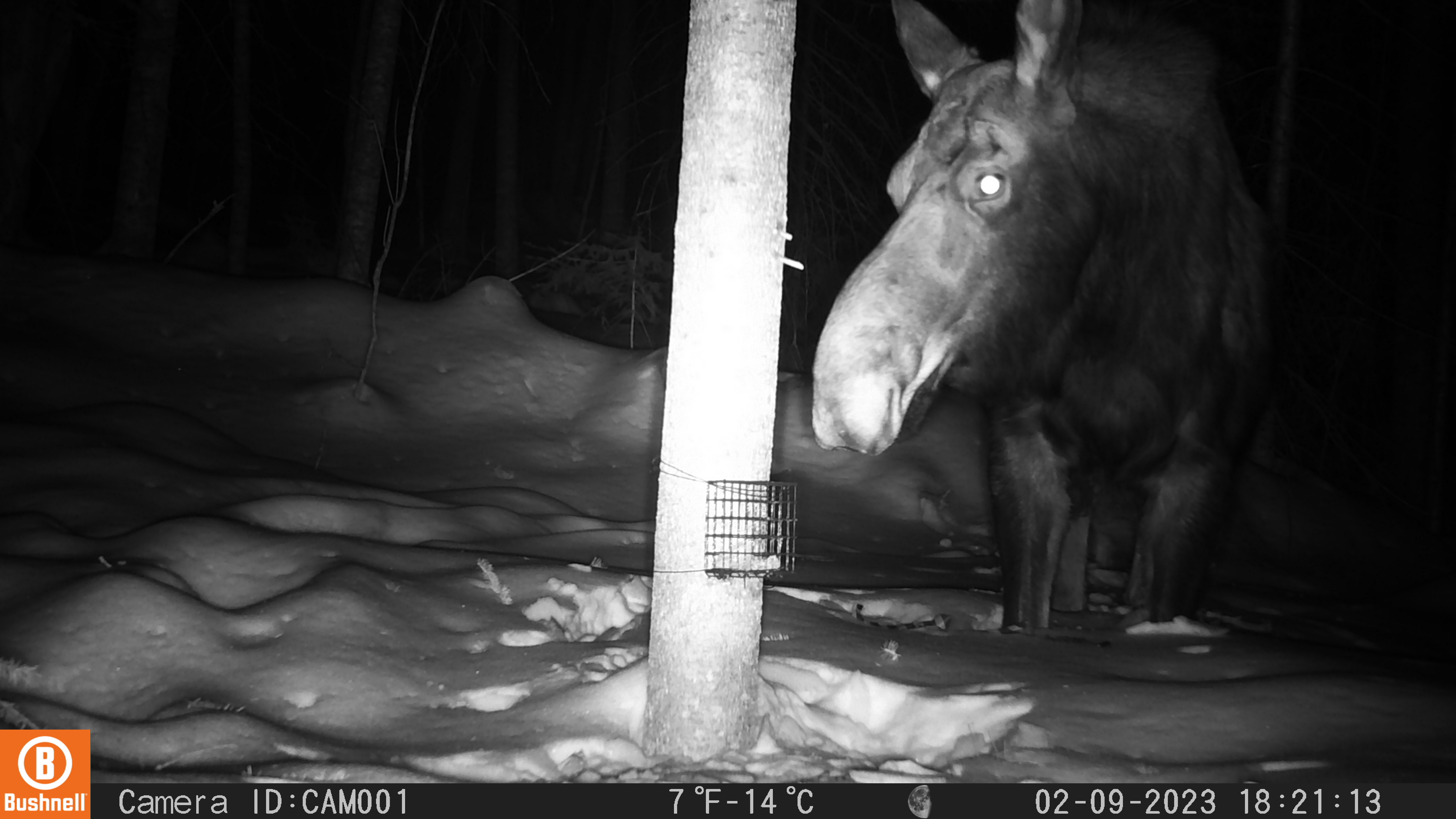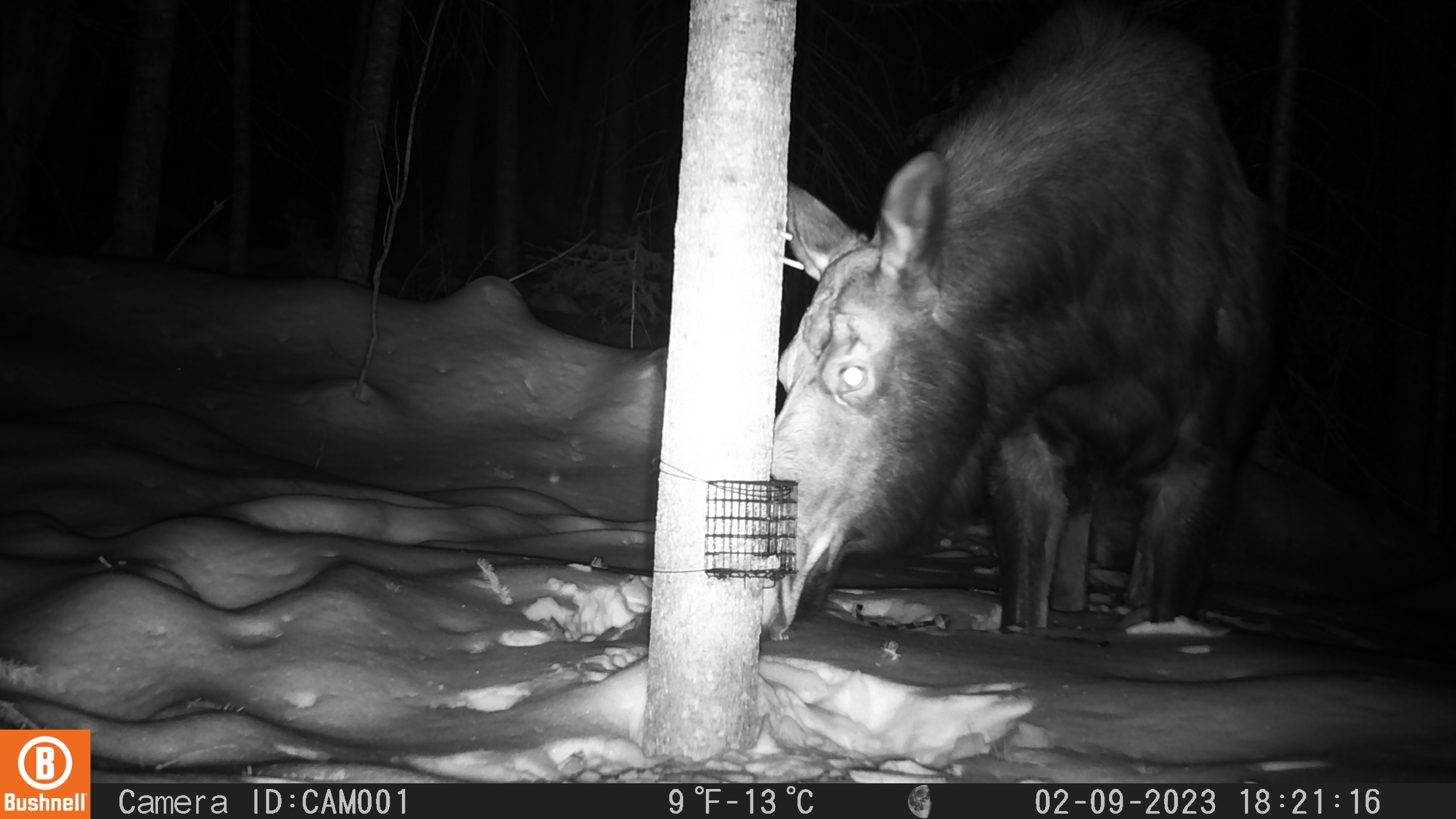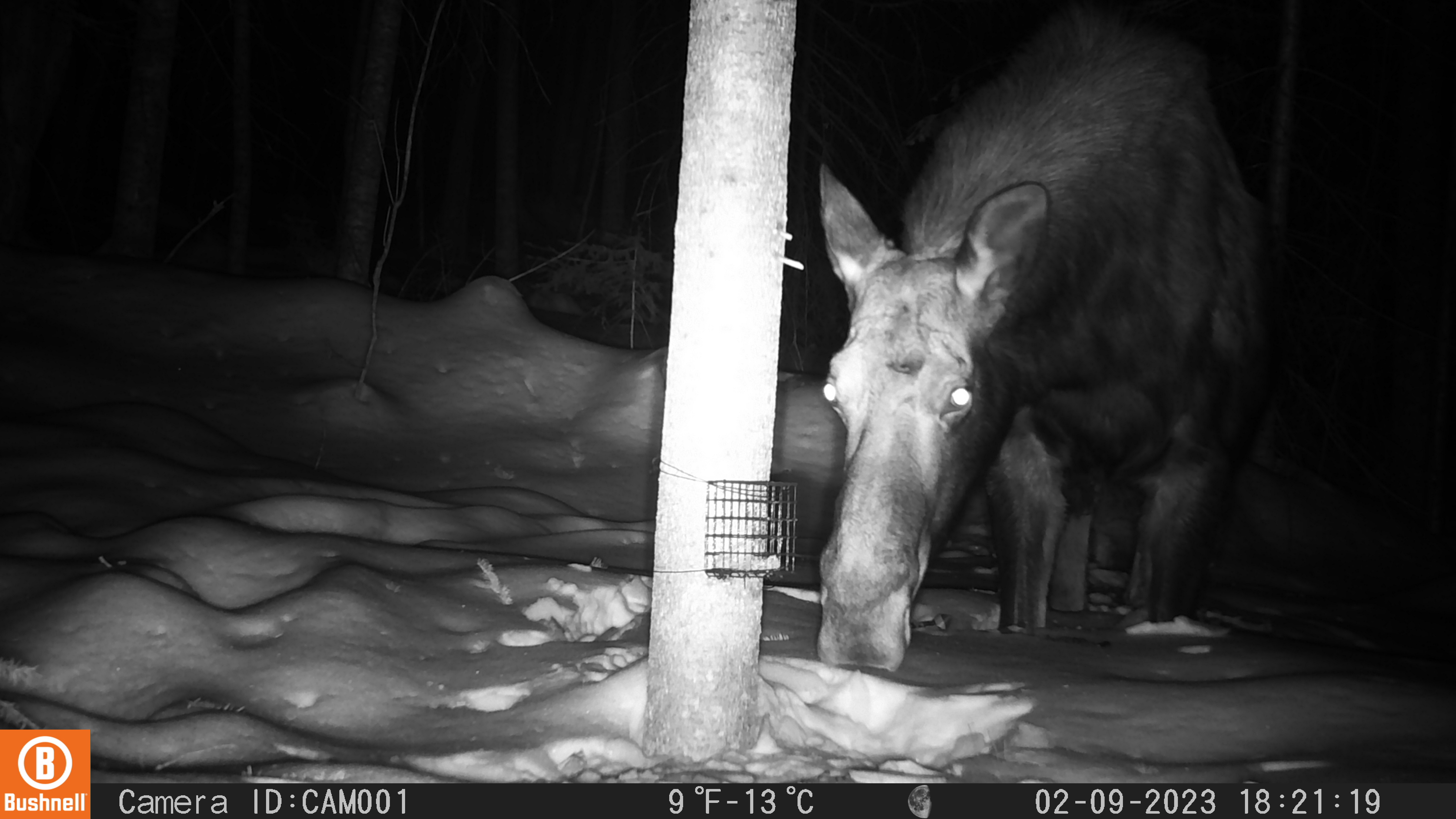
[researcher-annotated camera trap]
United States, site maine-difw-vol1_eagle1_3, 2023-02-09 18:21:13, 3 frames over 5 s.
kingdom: Animalia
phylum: Chordata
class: Mammalia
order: Artiodactyla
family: Cervidae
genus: Alces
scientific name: Alces alces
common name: moose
Moose (Alces alces).